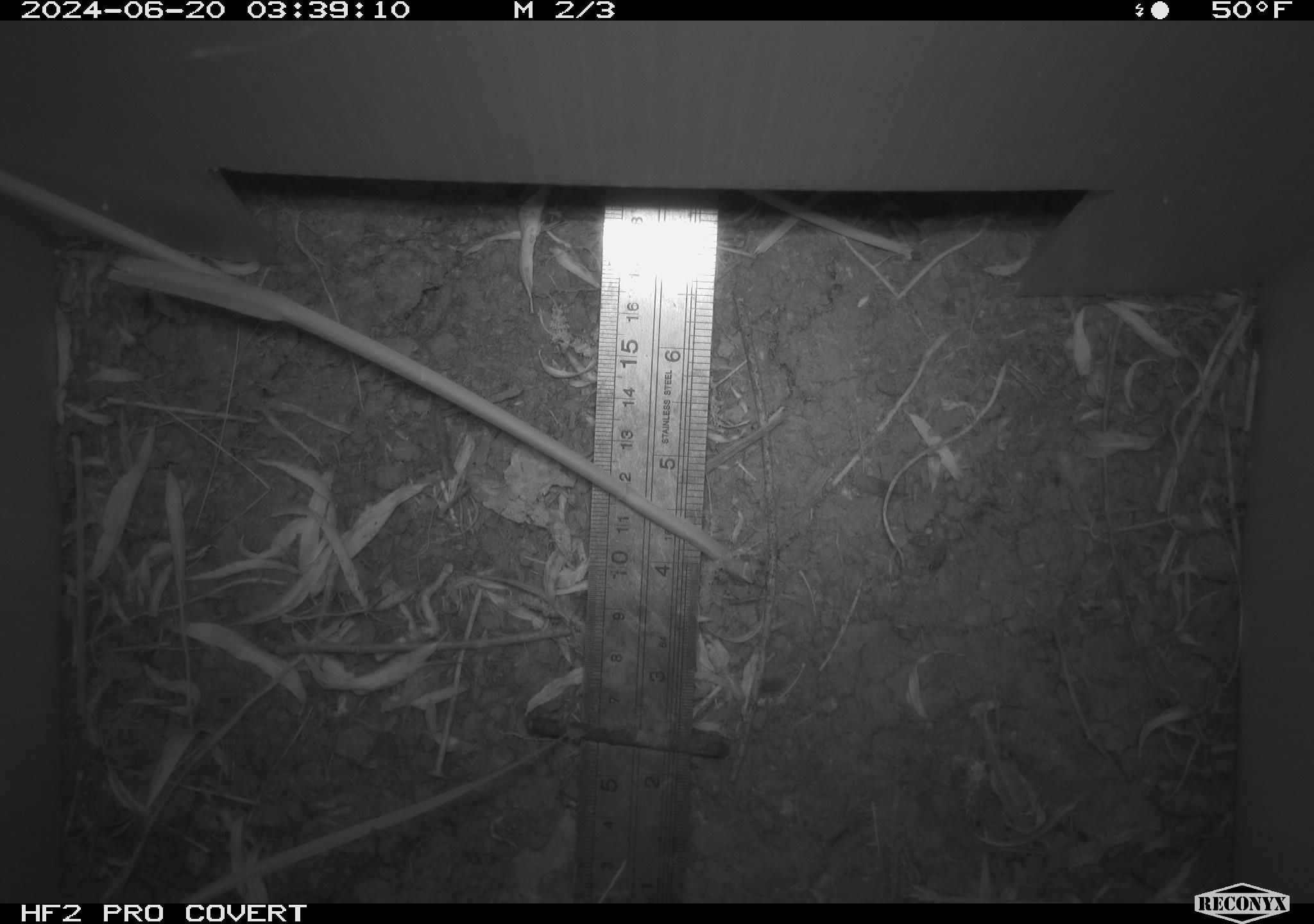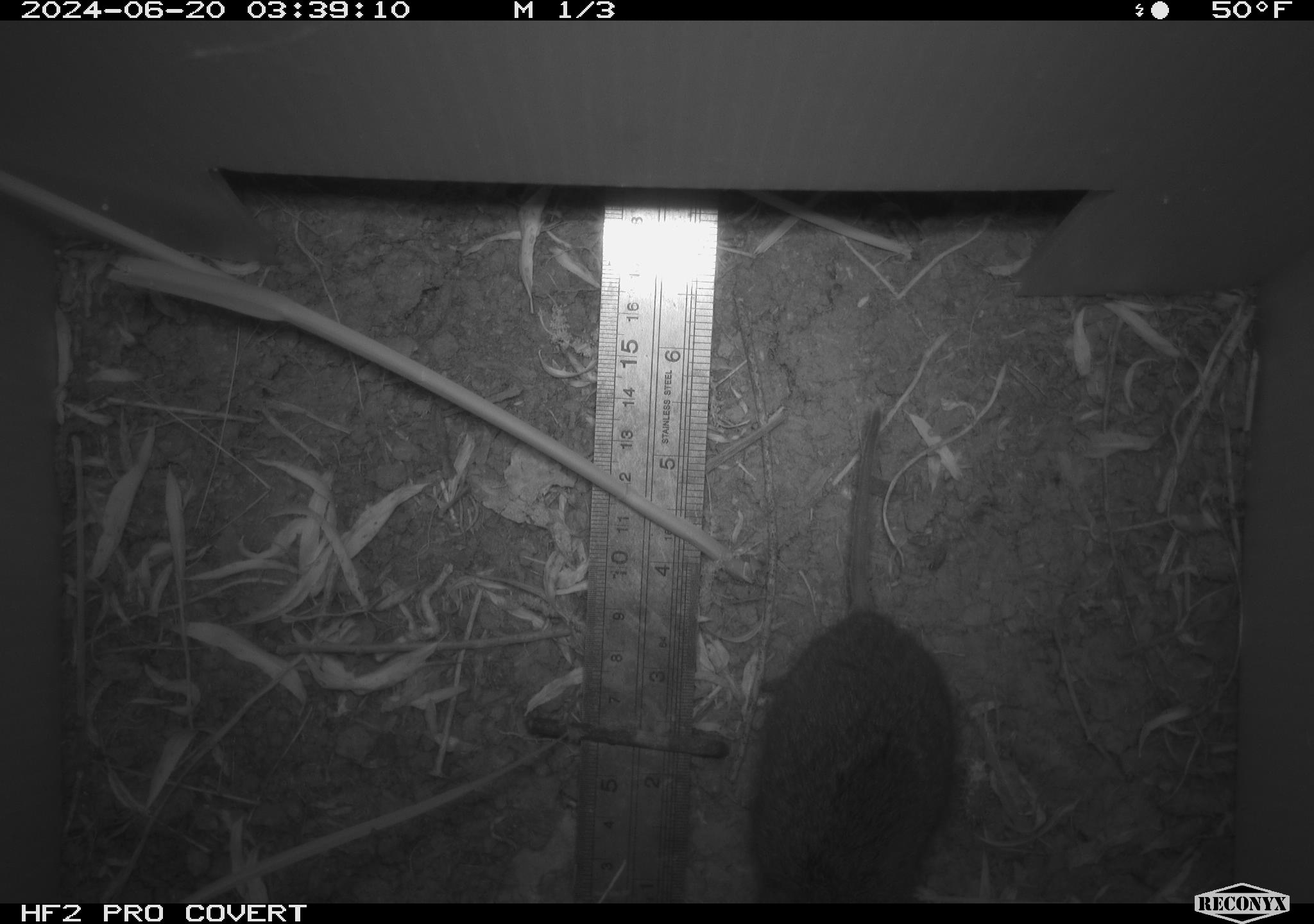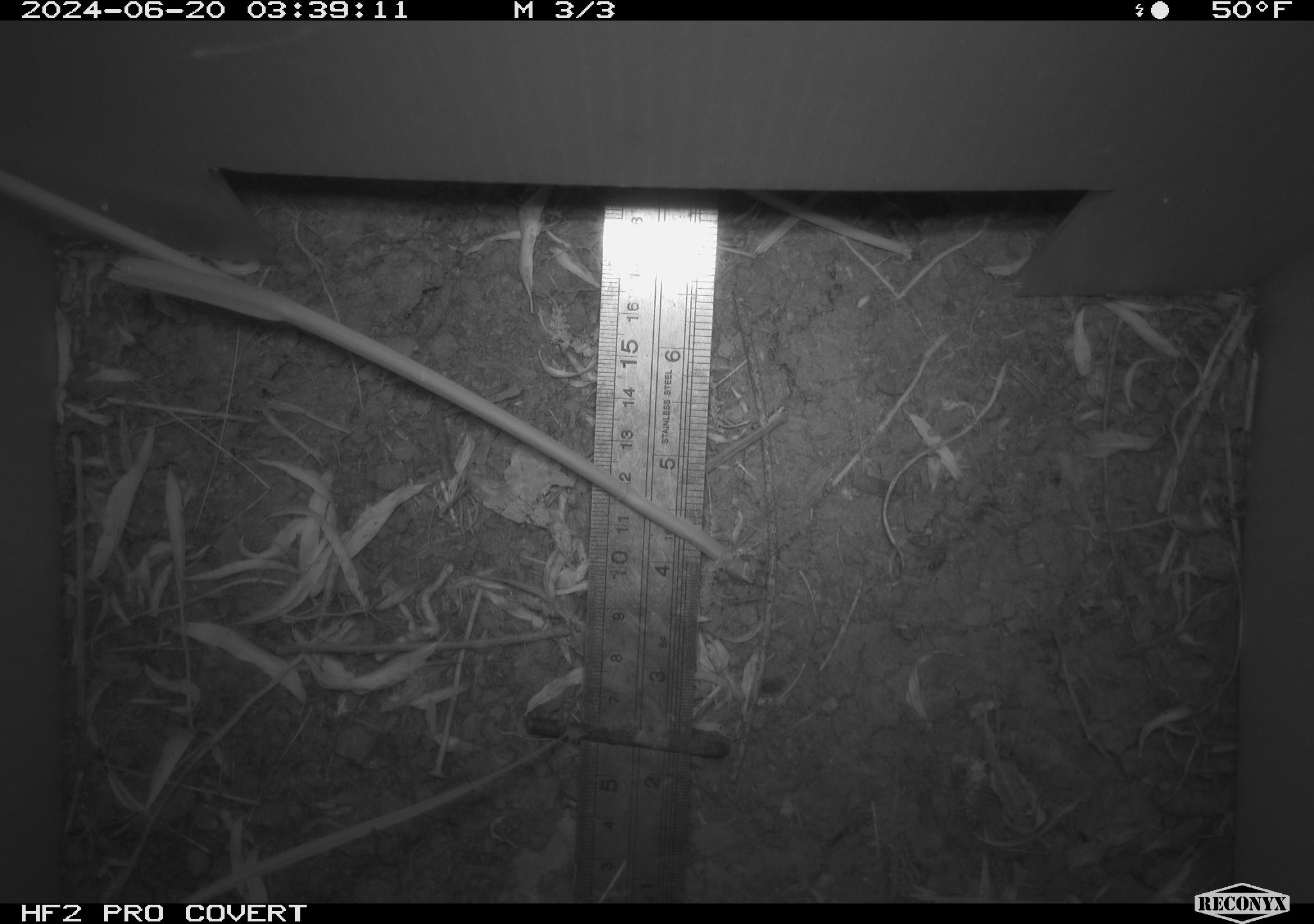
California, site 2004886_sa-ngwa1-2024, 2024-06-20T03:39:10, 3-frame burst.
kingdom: Animalia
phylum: Chordata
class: Mammalia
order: Rodentia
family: Cricetidae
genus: Microtus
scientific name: Microtus californicus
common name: california vole